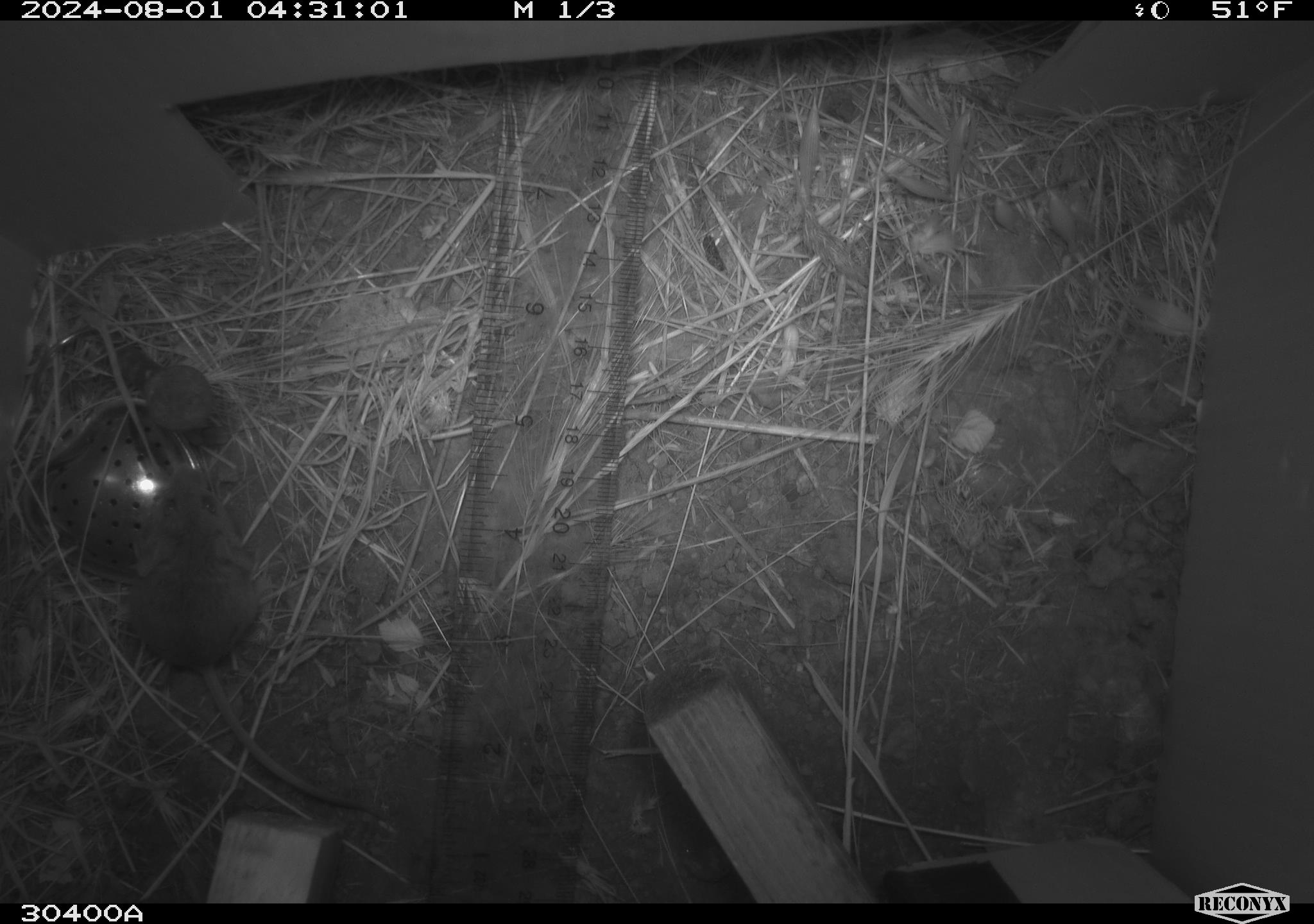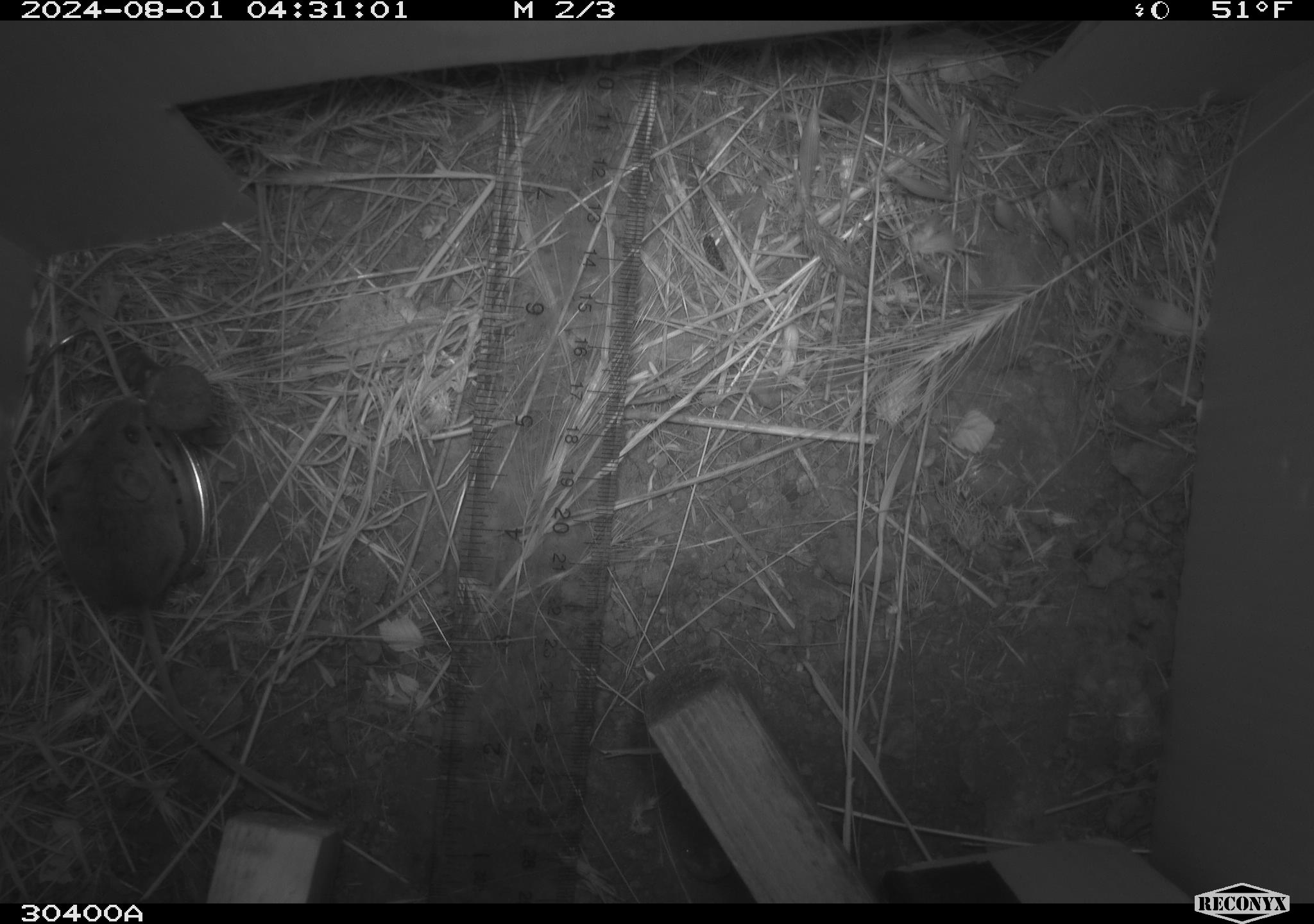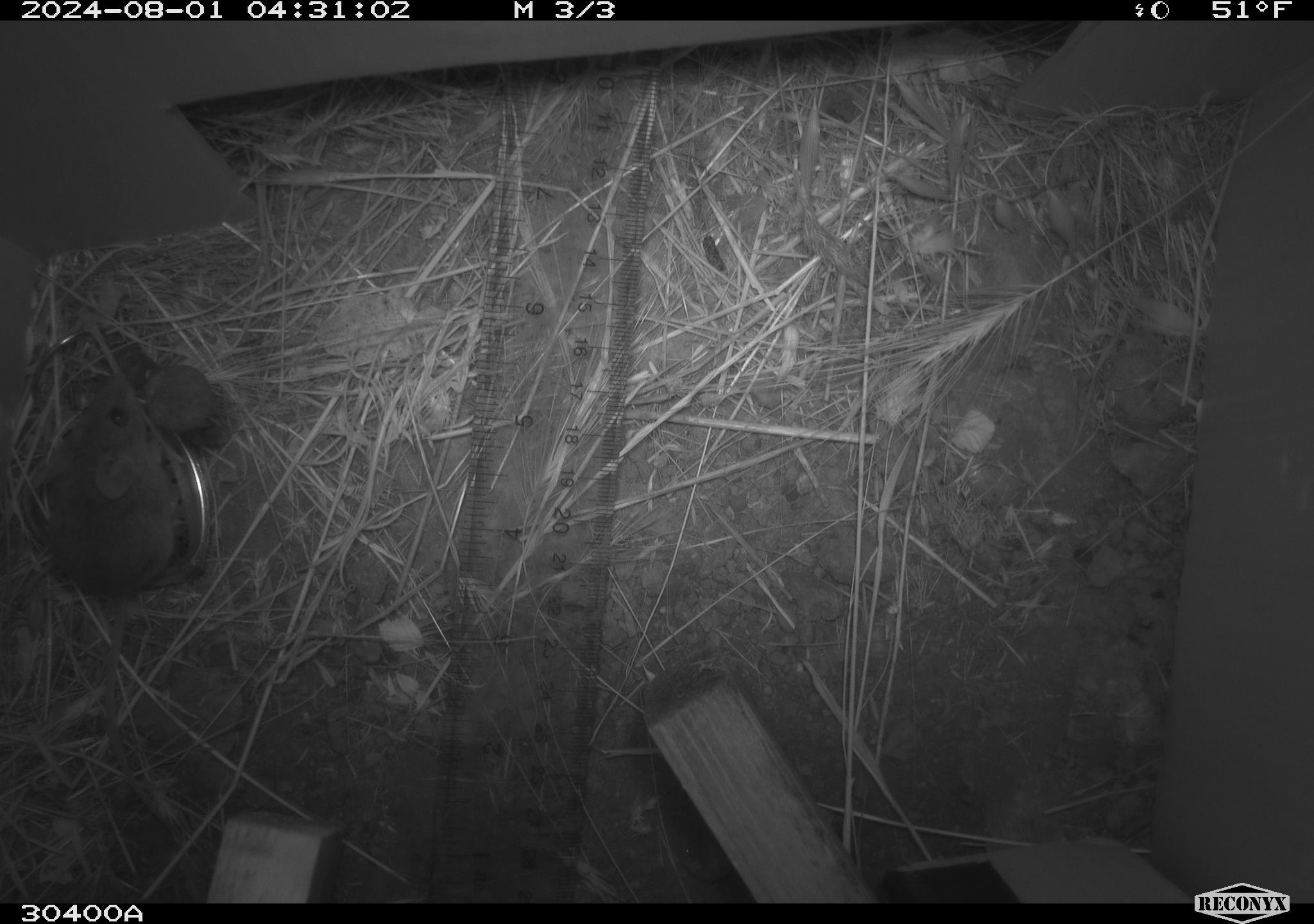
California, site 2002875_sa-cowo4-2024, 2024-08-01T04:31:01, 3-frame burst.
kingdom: Animalia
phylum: Chordata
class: Mammalia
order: Rodentia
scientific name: Rodentia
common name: mouse species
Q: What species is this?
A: Mouse species (Rodentia).